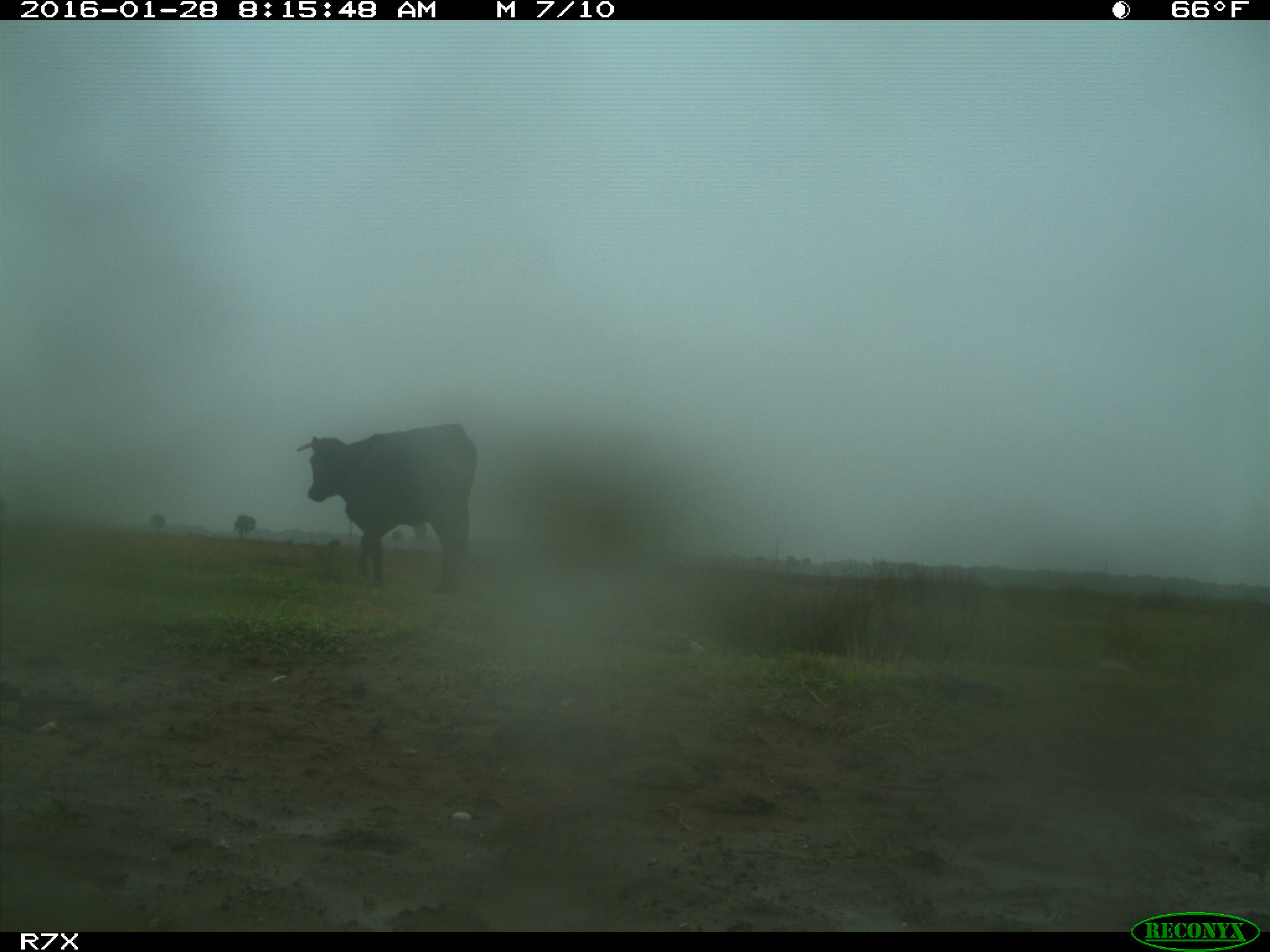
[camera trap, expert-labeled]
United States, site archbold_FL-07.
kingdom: Animalia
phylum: Chordata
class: Mammalia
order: Artiodactyla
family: Bovidae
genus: Bos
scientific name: Bos taurus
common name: domestic cow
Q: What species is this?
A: Bos taurus (domestic cow).